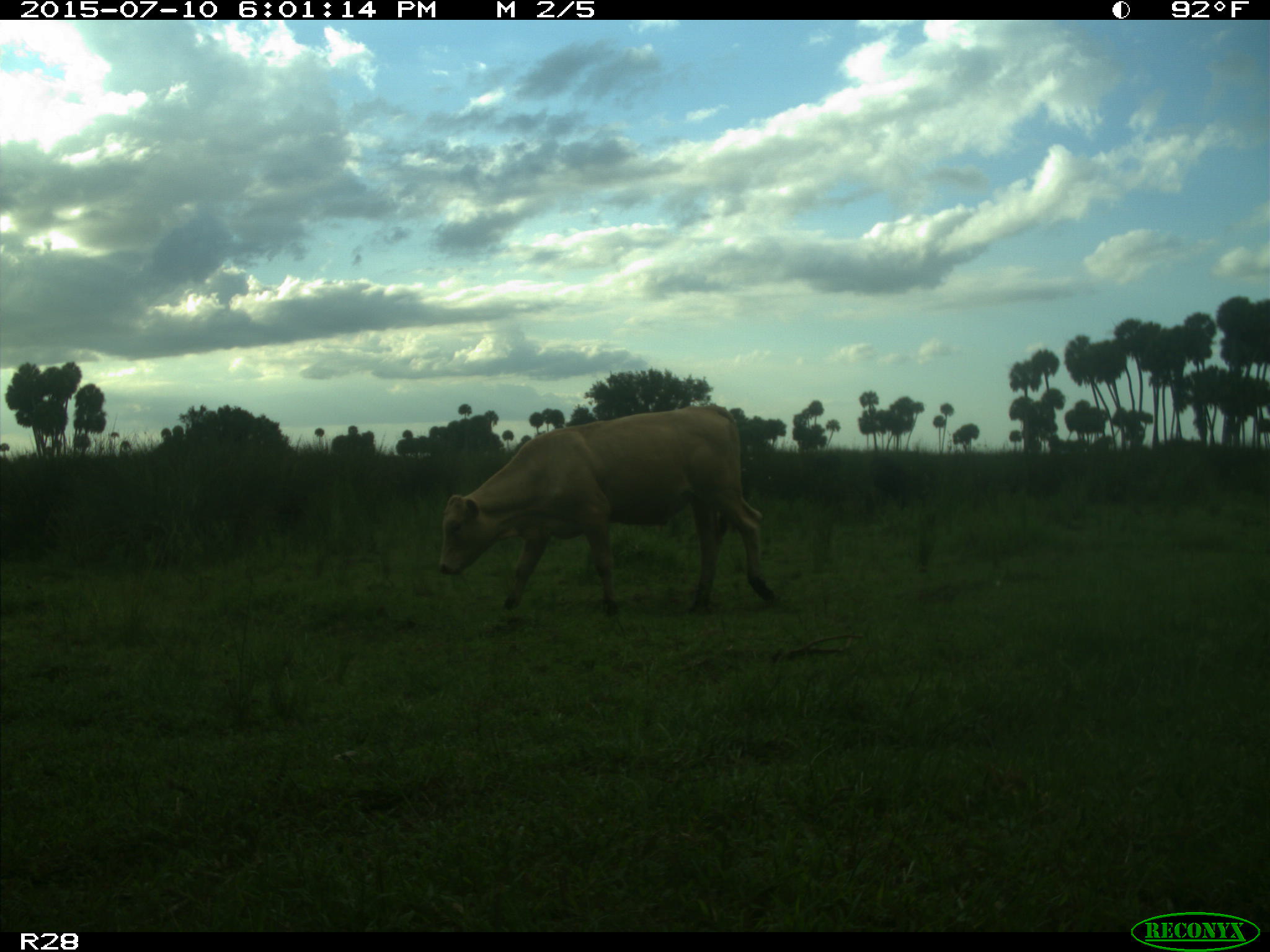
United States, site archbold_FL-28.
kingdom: Animalia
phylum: Chordata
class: Mammalia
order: Artiodactyla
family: Bovidae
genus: Bos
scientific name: Bos taurus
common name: domestic cow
Bos taurus (domestic cow).